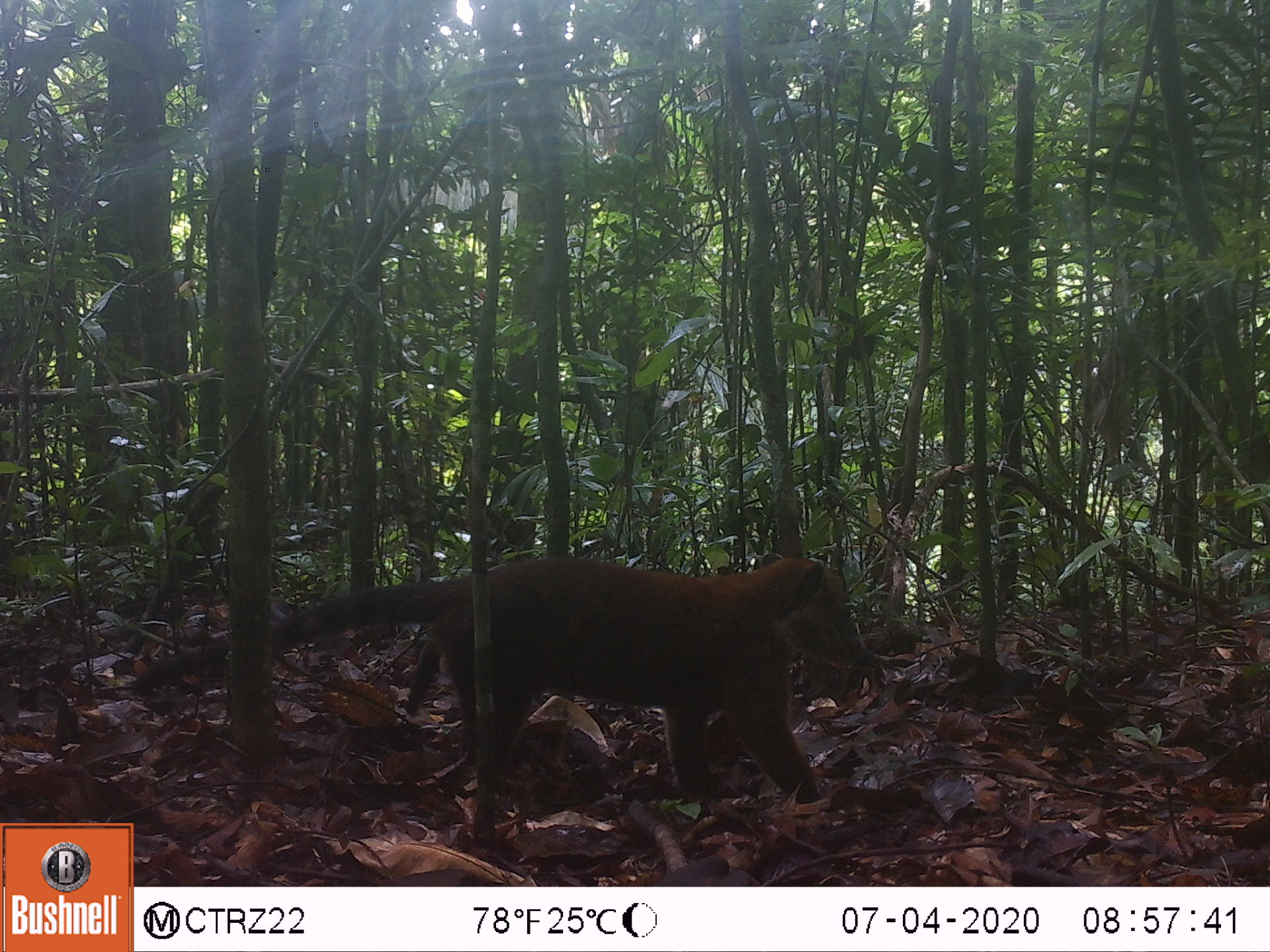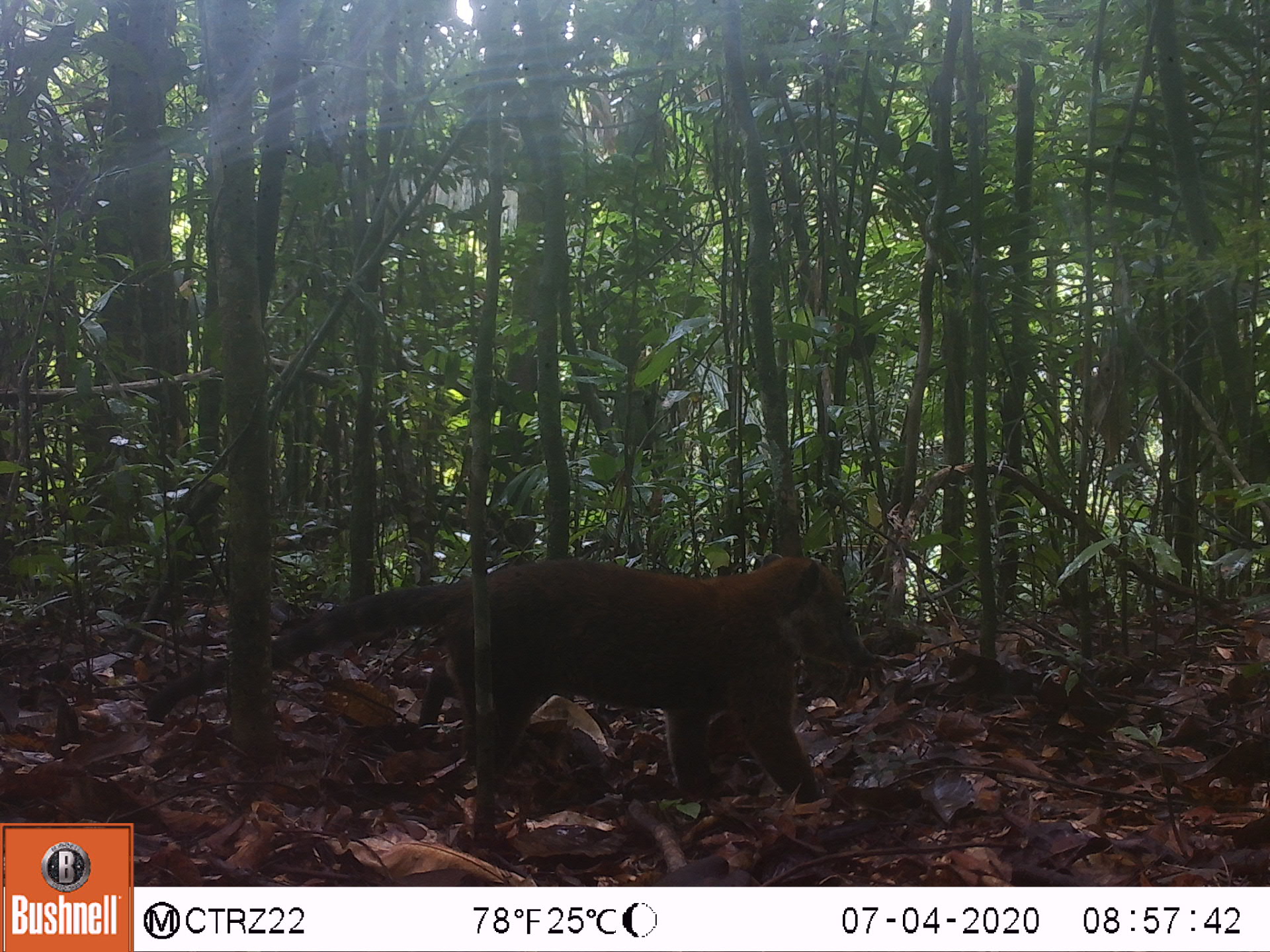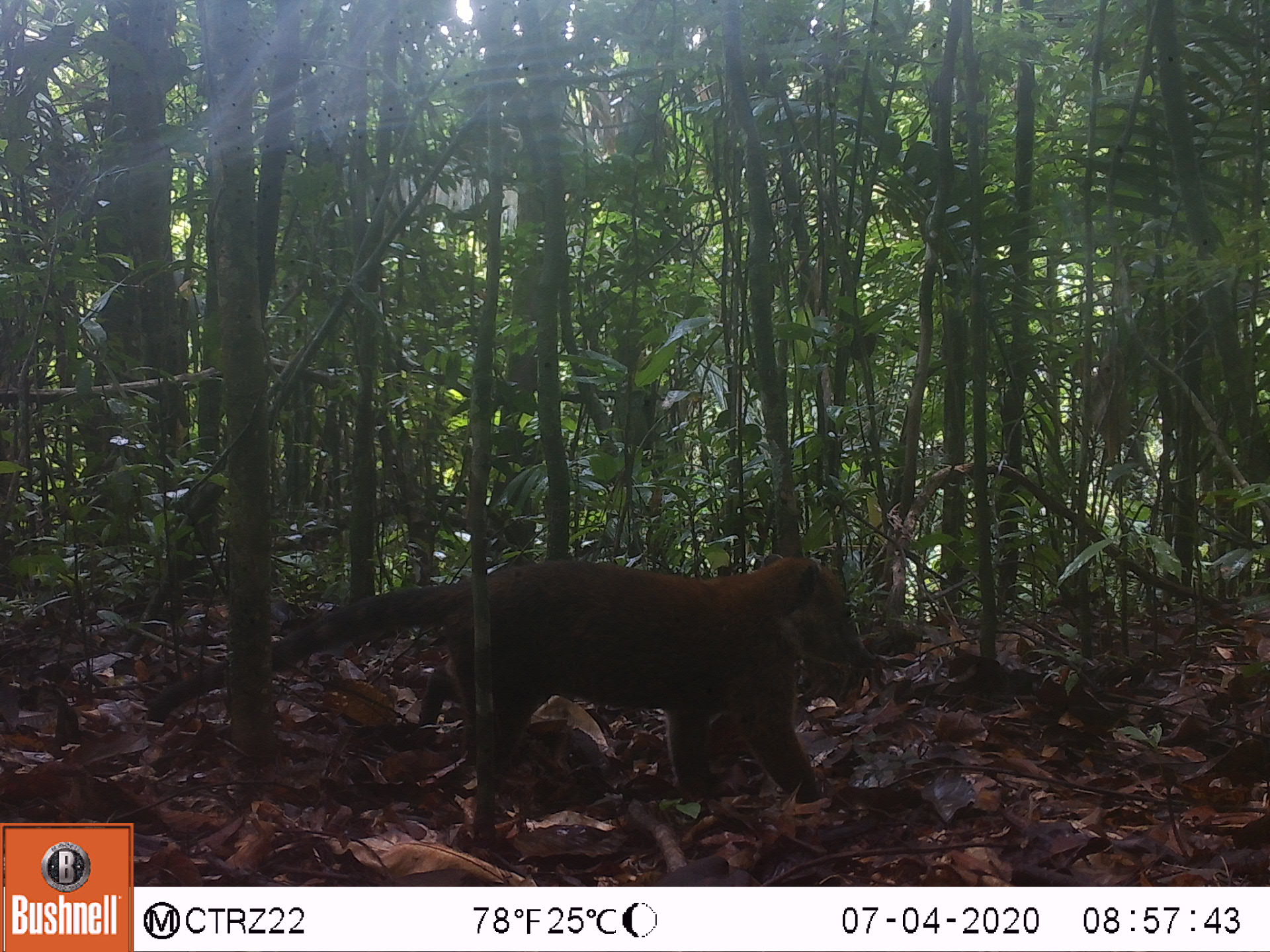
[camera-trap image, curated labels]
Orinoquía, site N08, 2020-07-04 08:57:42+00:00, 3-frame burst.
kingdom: Animalia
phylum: Chordata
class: Mammalia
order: Carnivora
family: Procyonidae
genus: Nasua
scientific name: Nasua nasua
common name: south american coati